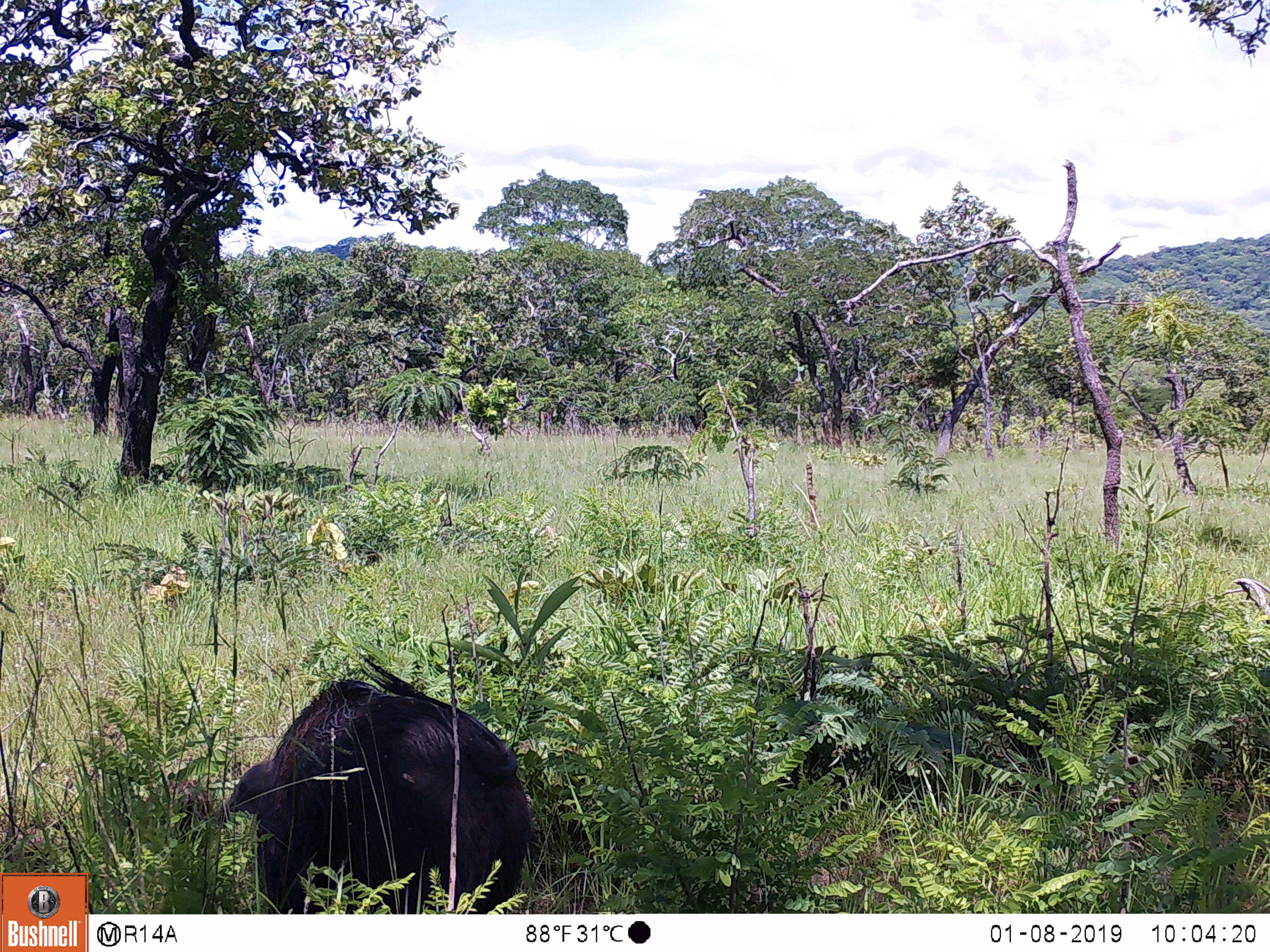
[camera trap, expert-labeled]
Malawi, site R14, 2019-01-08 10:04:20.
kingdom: Animalia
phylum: Chordata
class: Mammalia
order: Artiodactyla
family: Suidae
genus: Potamochoerus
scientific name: Potamochoerus larvatus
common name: bushpig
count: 1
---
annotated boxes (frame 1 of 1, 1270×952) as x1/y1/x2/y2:
bushpig: 217/652/546/910